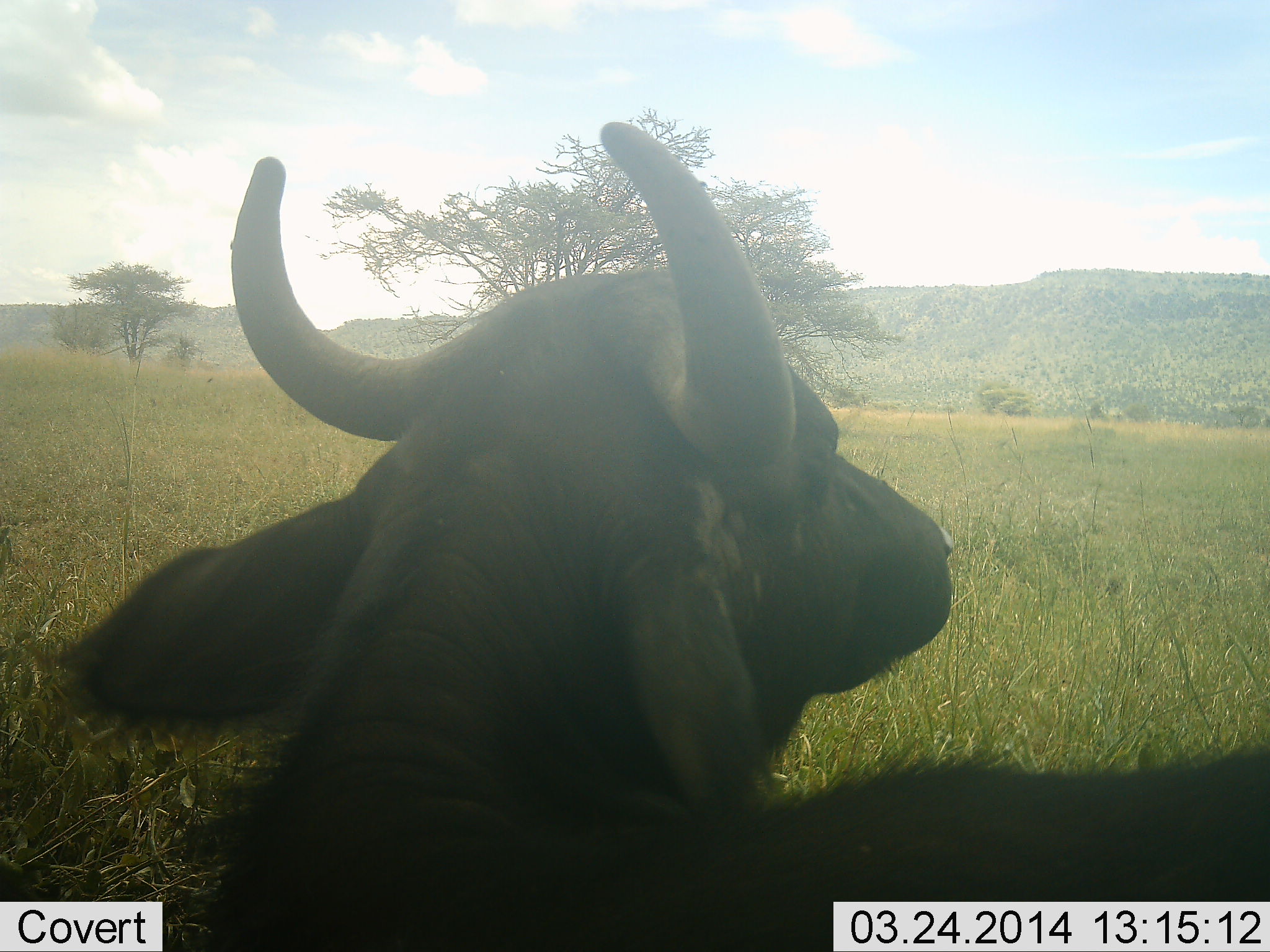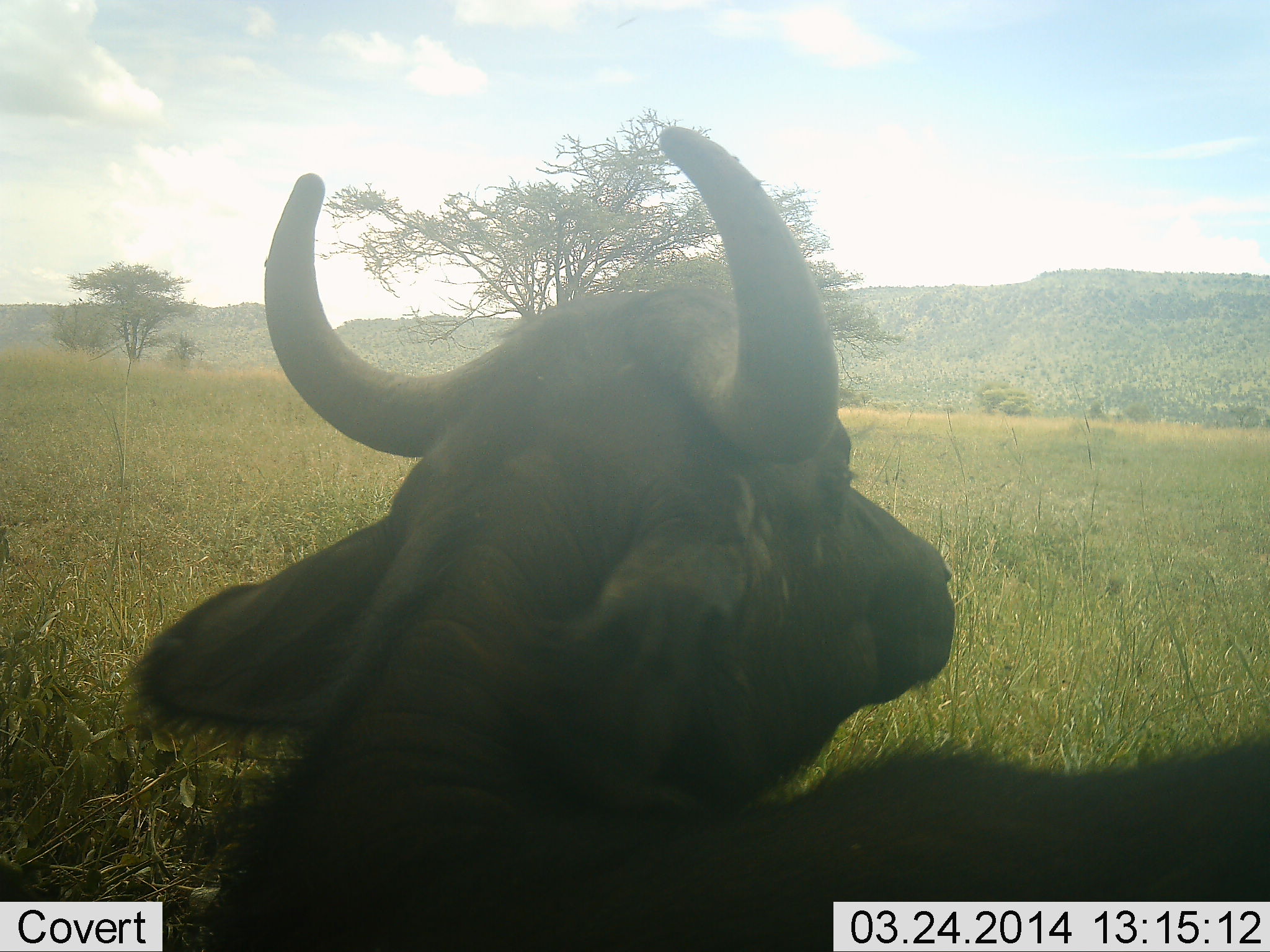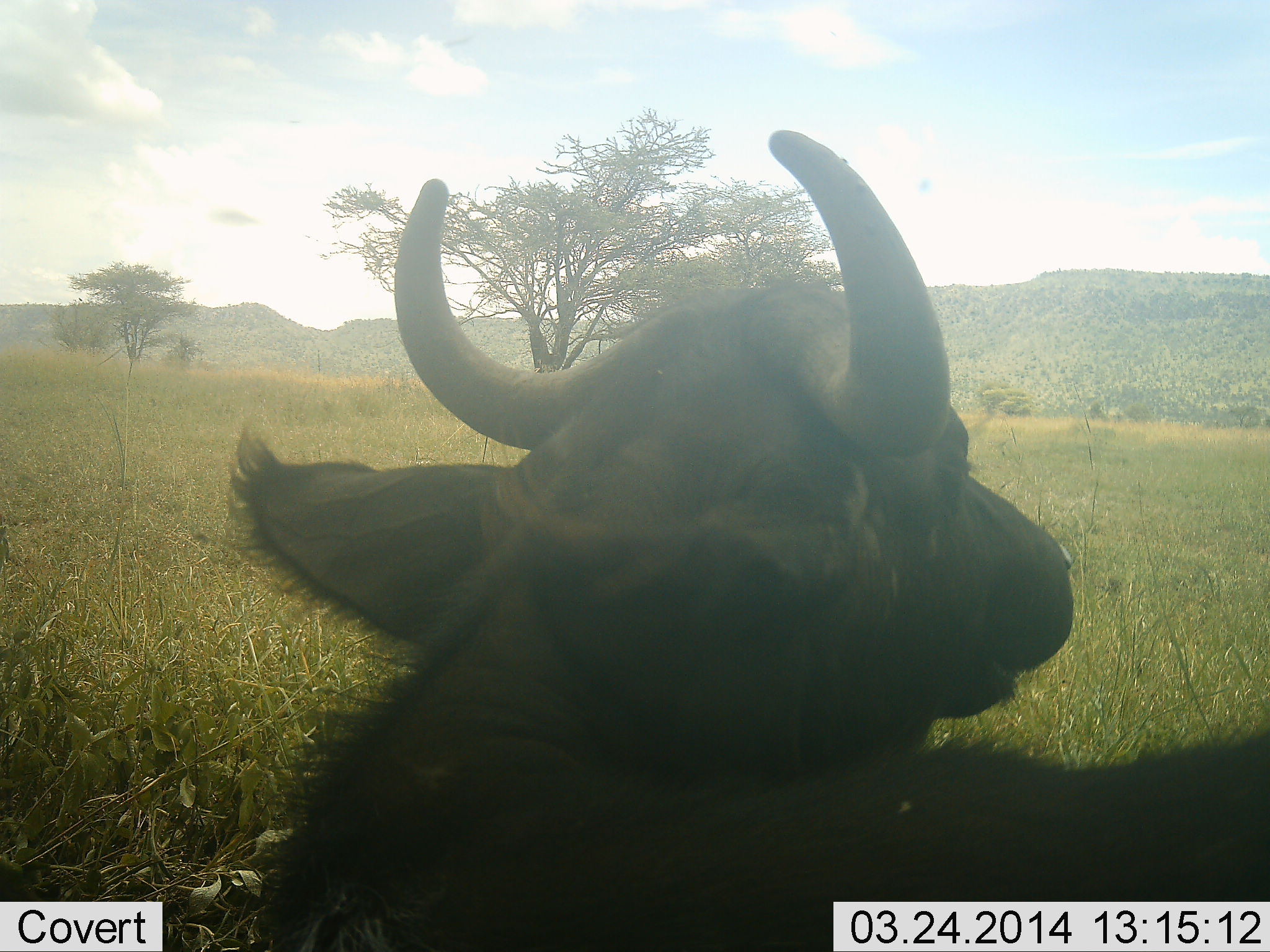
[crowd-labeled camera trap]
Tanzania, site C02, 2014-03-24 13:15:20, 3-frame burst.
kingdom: Animalia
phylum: Chordata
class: Mammalia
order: Artiodactyla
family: Bovidae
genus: Syncerus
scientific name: Syncerus caffer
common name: cape buffalo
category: buffalo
Buffalo (cape buffalo) (Syncerus caffer), count 1. Behavior (volunteer vote fractions): standing 19%, resting 81%, moving 0%, interacting 0%. Young present (vote fraction): 0%. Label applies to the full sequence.